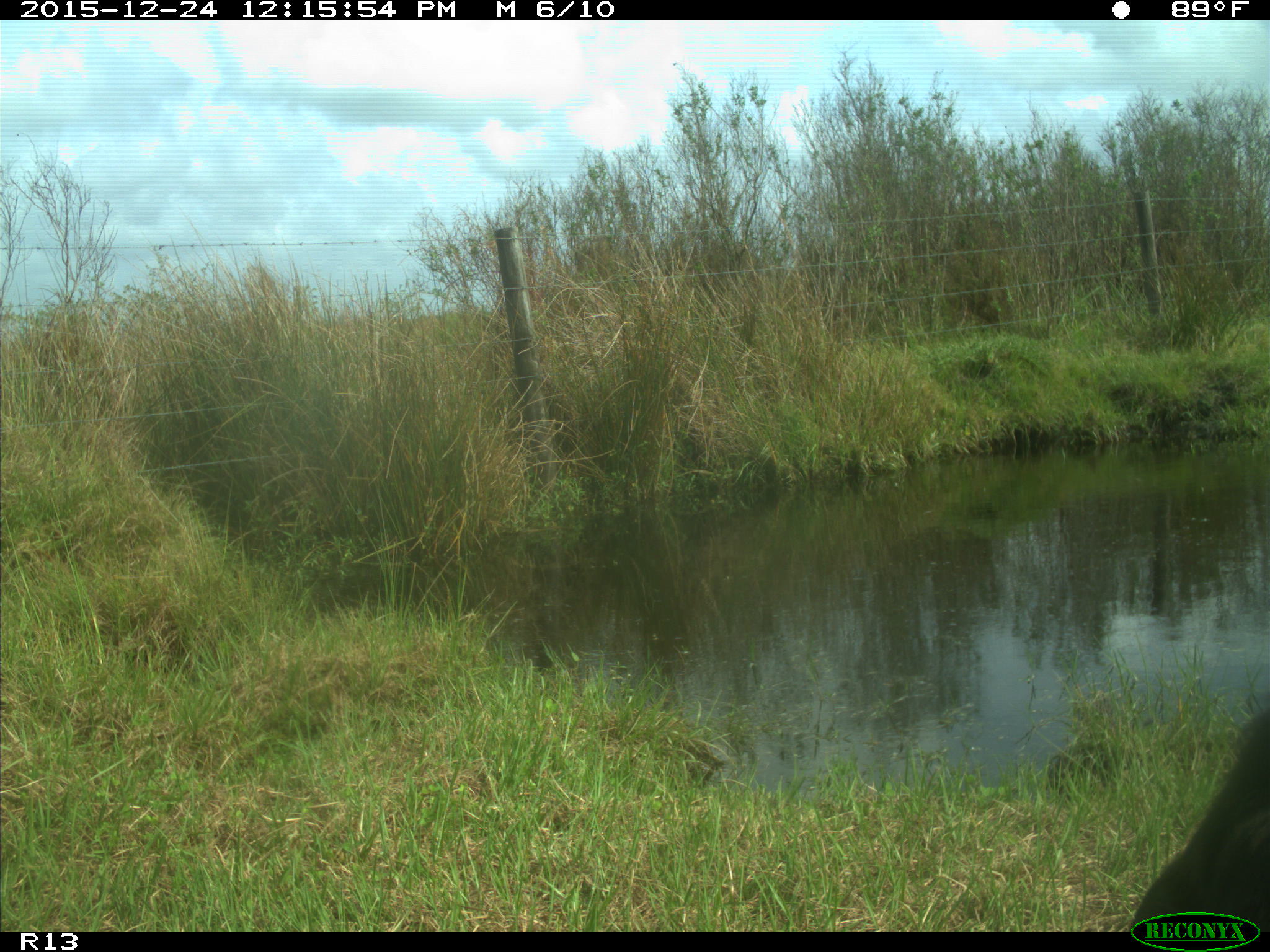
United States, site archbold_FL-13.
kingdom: Animalia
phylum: Chordata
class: Mammalia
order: Artiodactyla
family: Bovidae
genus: Bos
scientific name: Bos taurus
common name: domestic cow